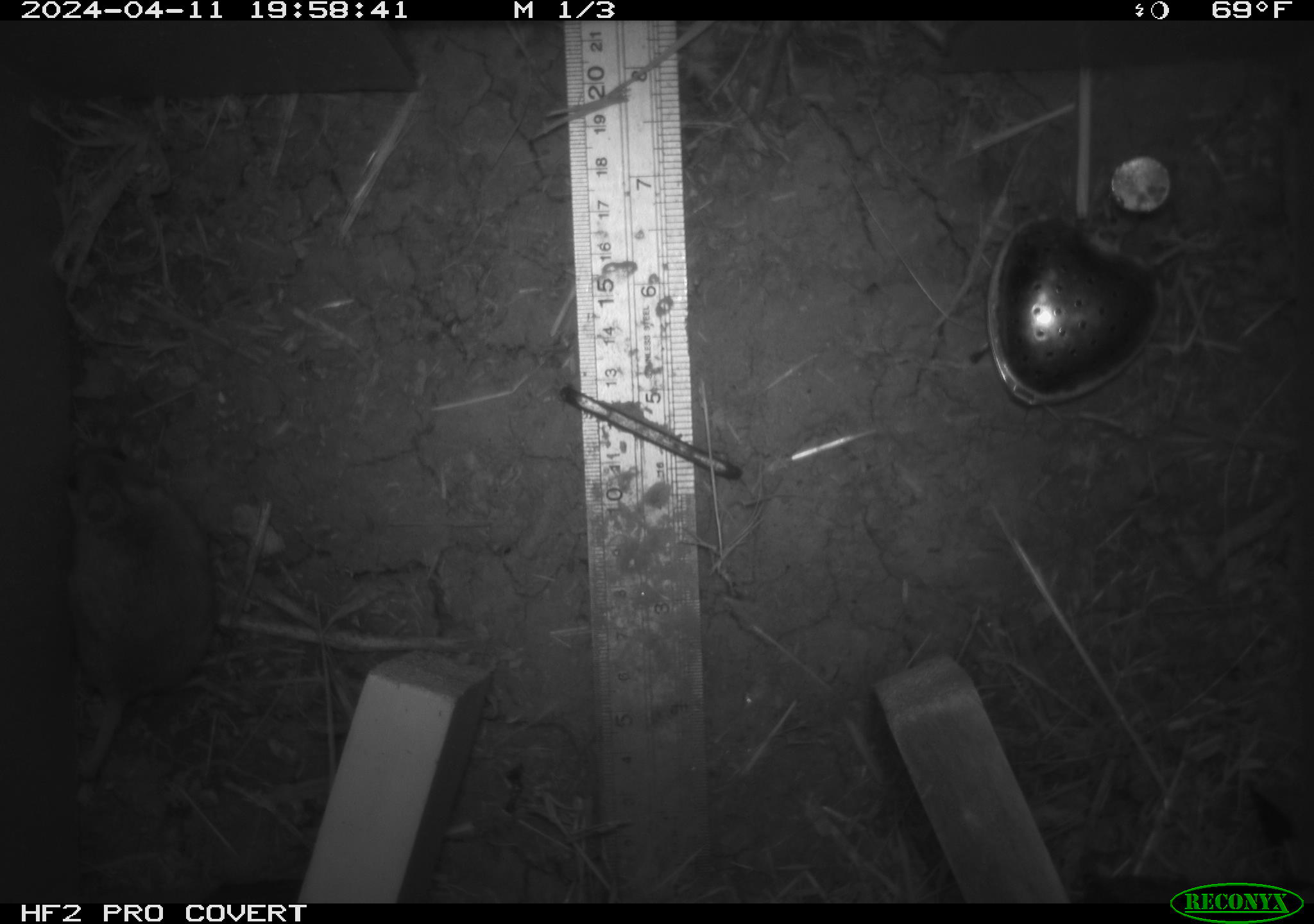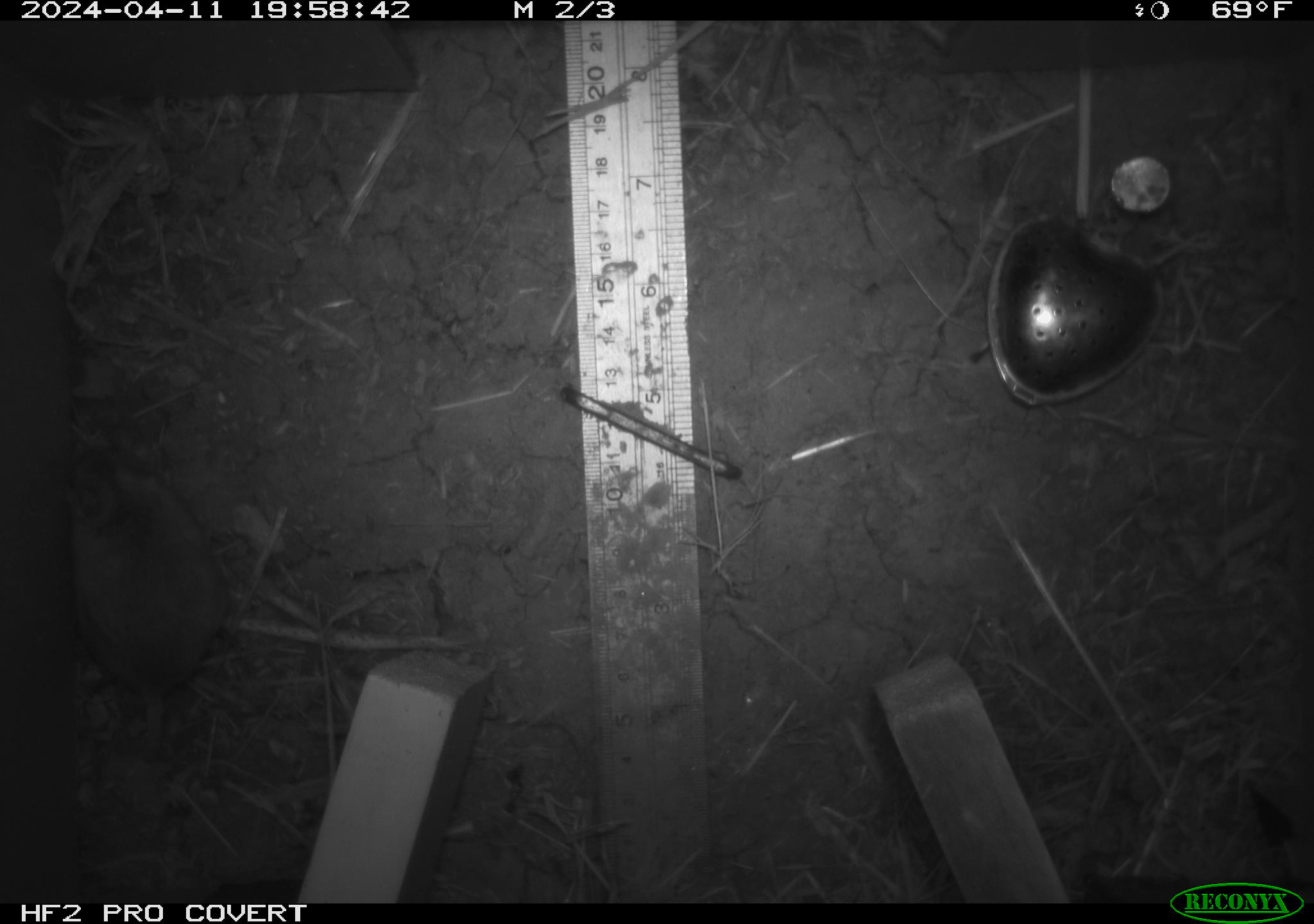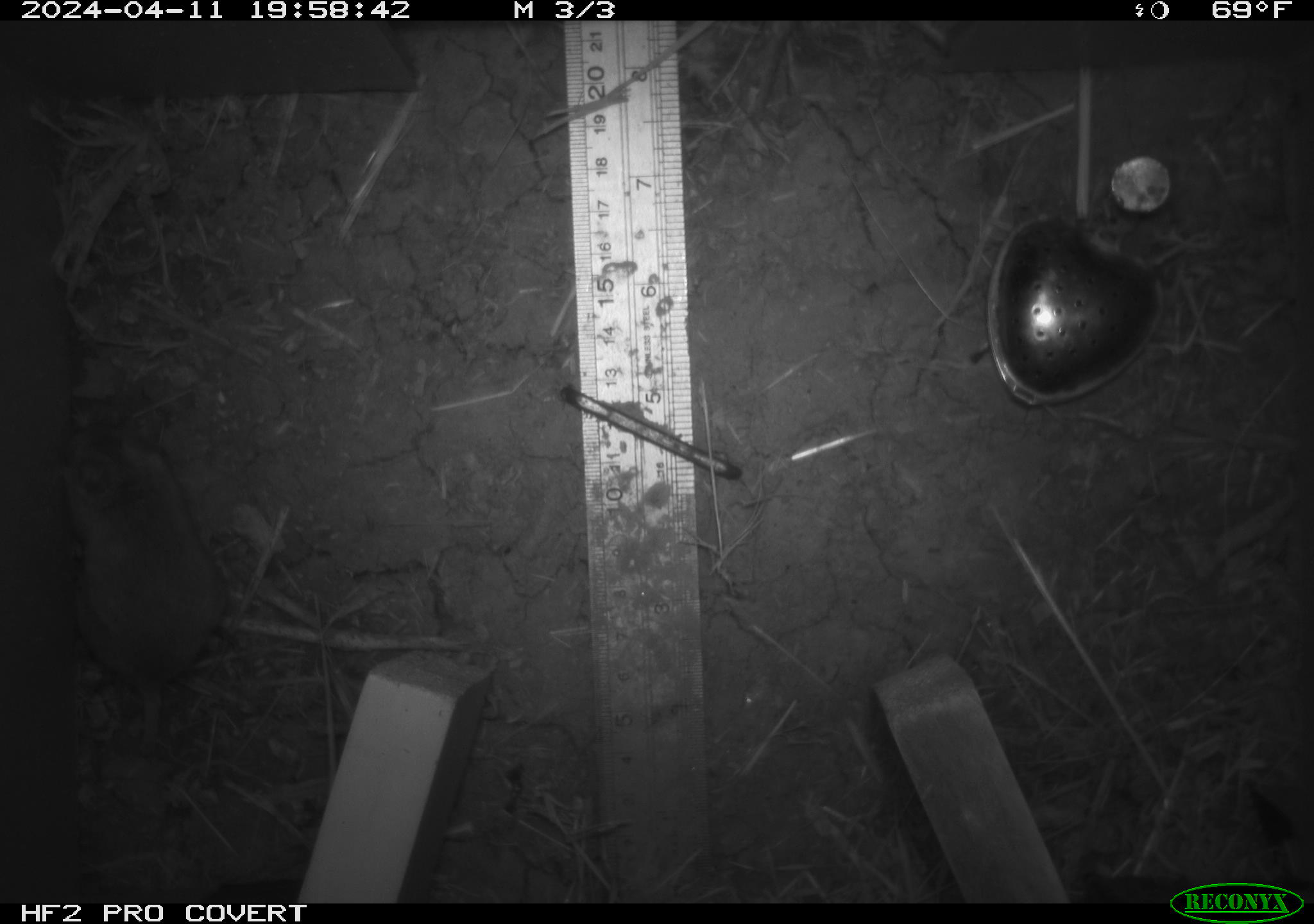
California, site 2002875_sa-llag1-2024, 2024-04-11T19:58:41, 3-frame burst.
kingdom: Animalia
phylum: Chordata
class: Mammalia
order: Rodentia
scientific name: Rodentia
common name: mouse species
Mouse species (Rodentia).